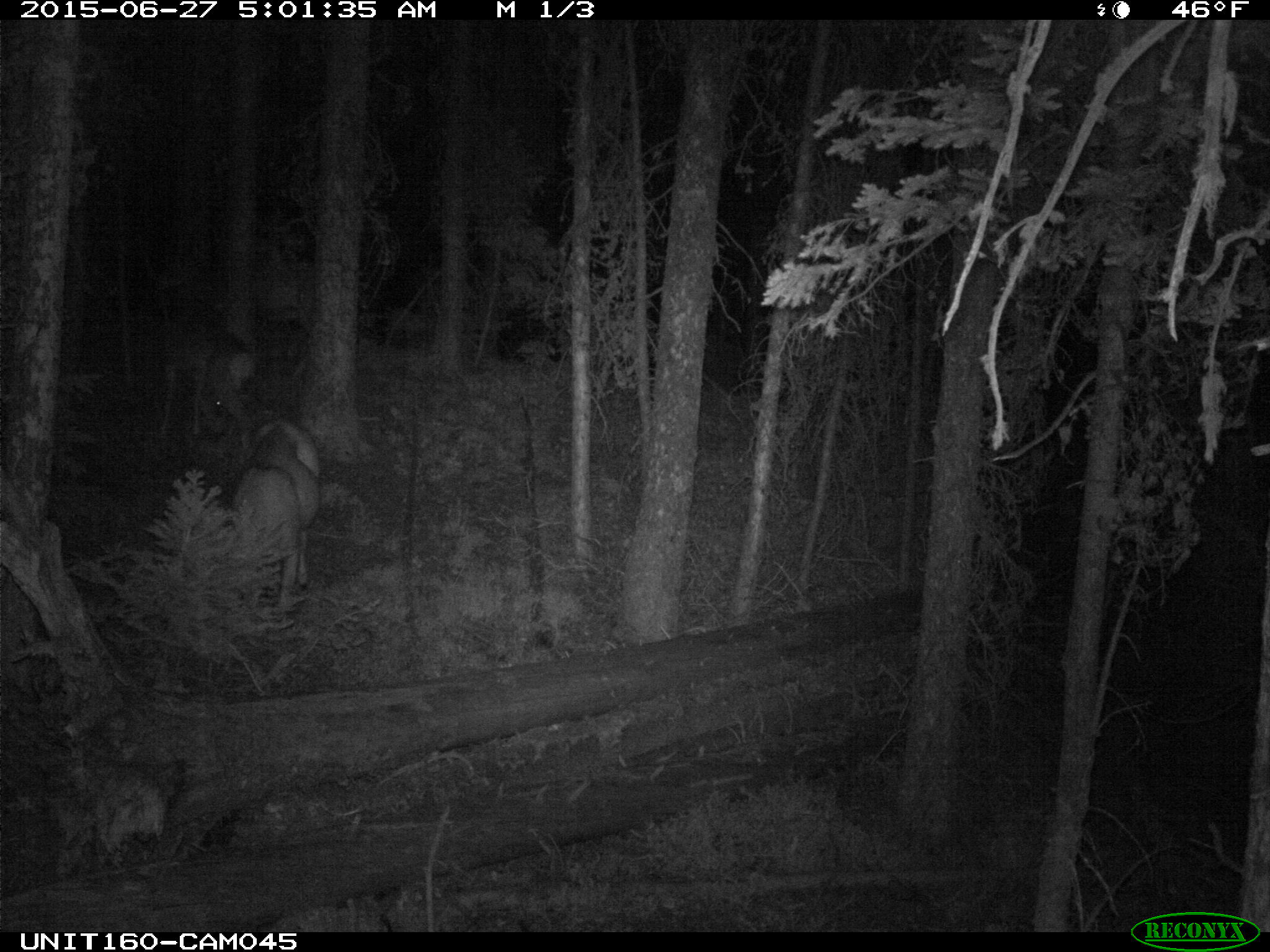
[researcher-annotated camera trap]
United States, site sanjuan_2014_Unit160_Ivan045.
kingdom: Animalia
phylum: Chordata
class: Mammalia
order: Artiodactyla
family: Cervidae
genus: Odocoileus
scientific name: Odocoileus hemionus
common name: mule deer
Odocoileus hemionus (mule deer).